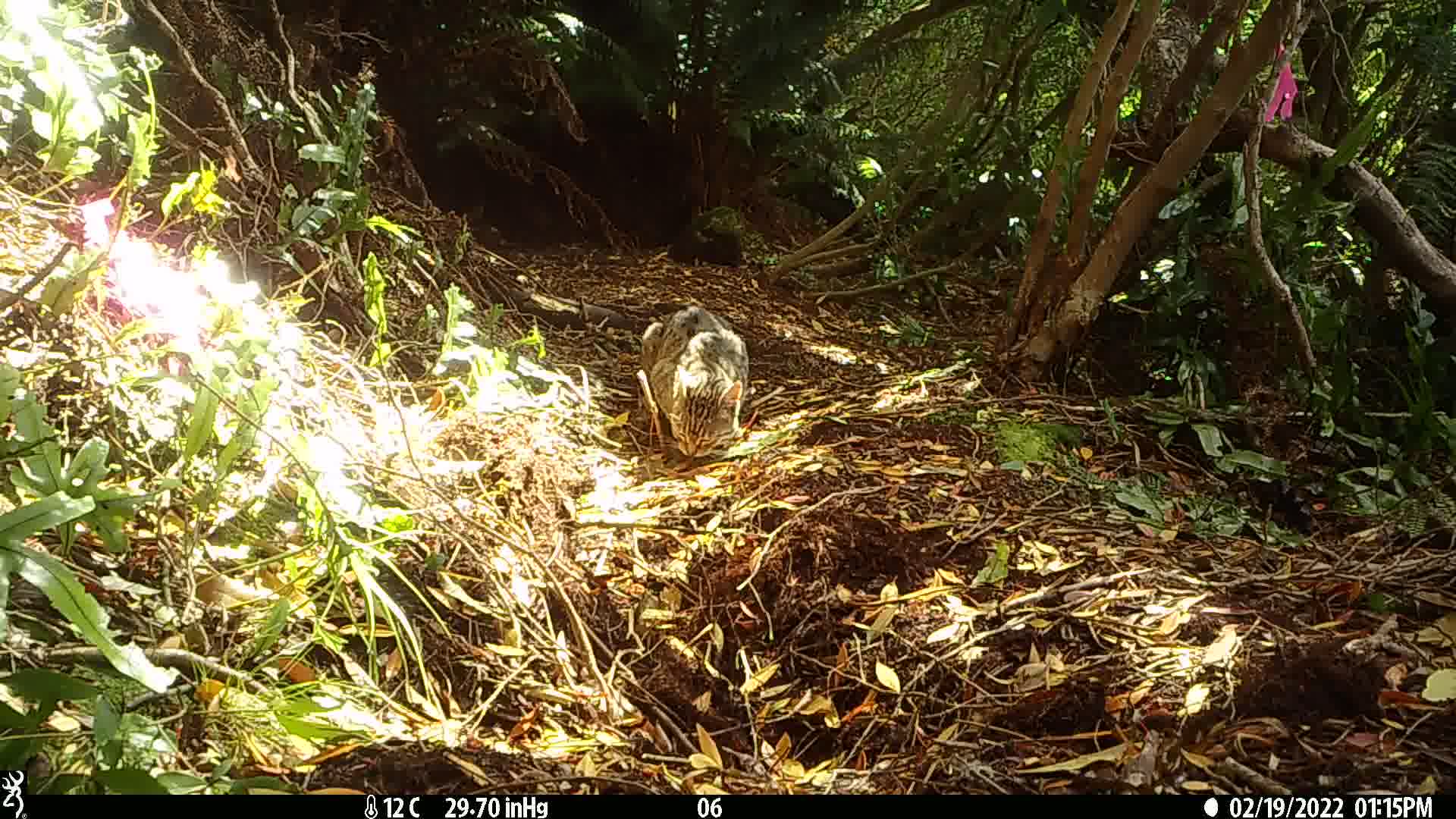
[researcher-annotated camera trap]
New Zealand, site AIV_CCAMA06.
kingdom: Animalia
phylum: Chordata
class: Mammalia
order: Carnivora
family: Felidae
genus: Felis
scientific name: Felis catus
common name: domestic cat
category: cat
Cat (domestic cat) (Felis catus).